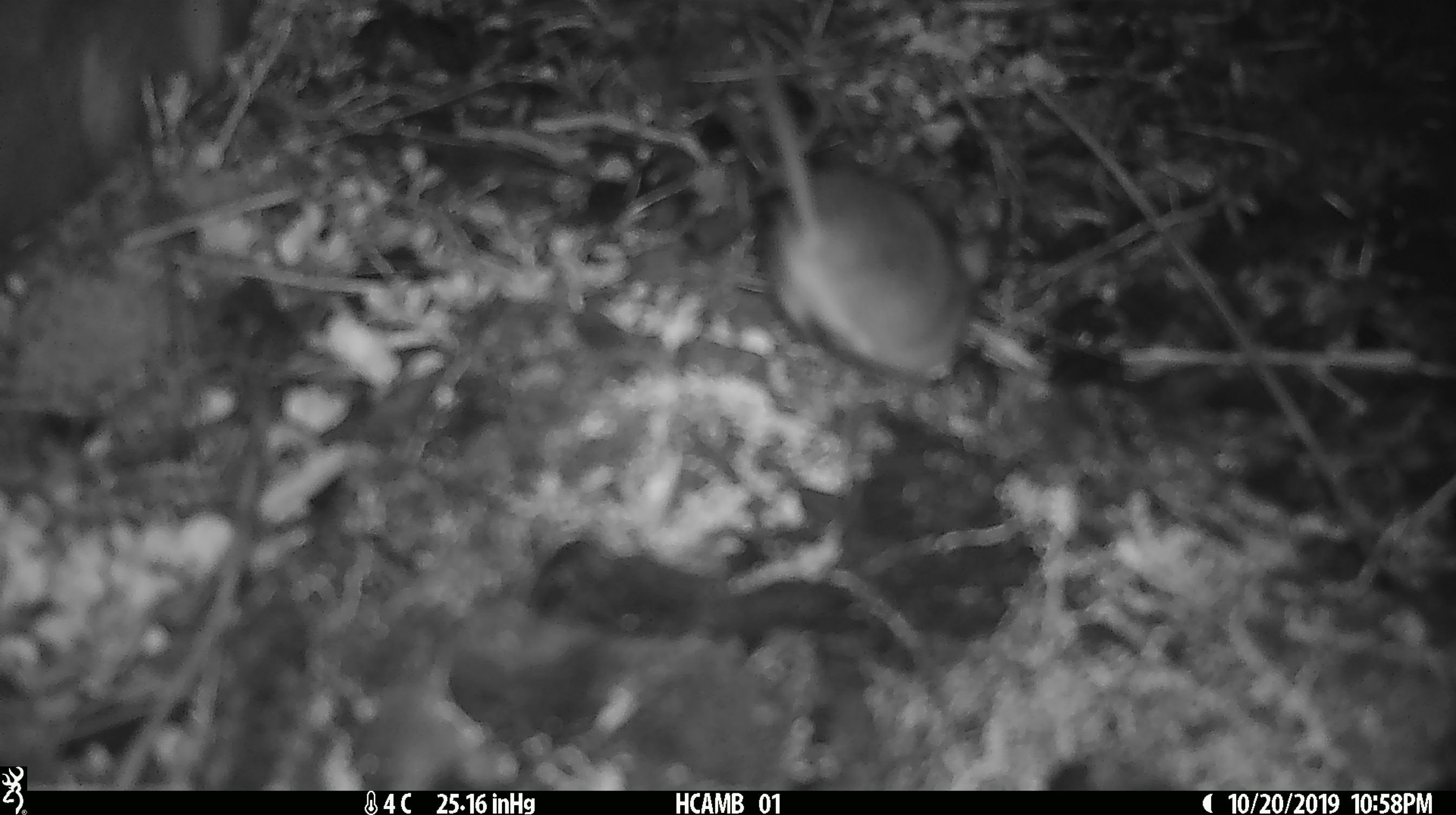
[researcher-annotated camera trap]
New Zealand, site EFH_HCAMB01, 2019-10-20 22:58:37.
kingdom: Animalia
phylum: Chordata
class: Mammalia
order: Rodentia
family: Muridae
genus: Mus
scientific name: Mus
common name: mouse